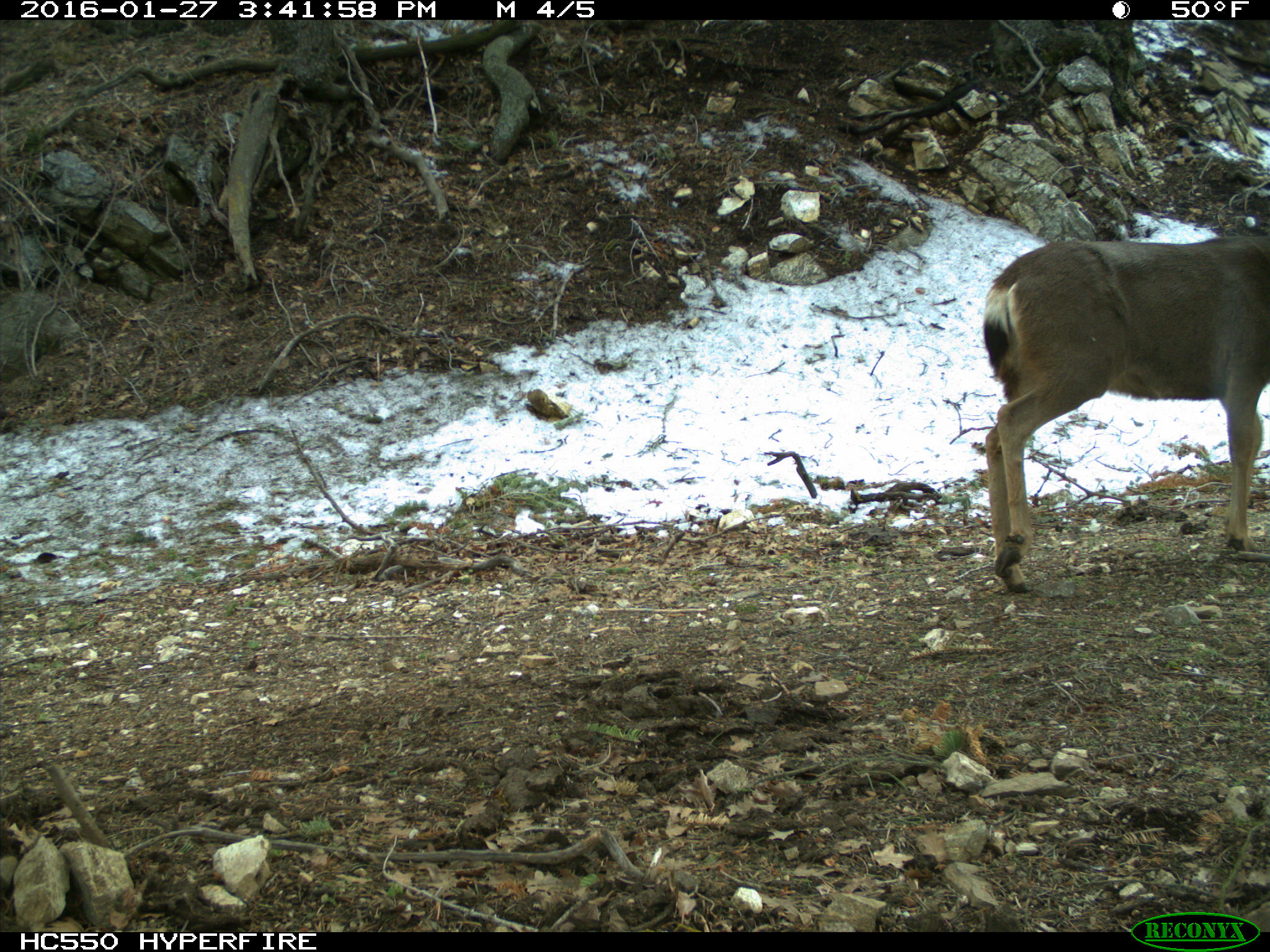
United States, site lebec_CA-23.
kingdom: Animalia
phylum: Chordata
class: Mammalia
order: Artiodactyla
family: Cervidae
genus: Odocoileus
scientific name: Odocoileus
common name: deer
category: unidentified deer